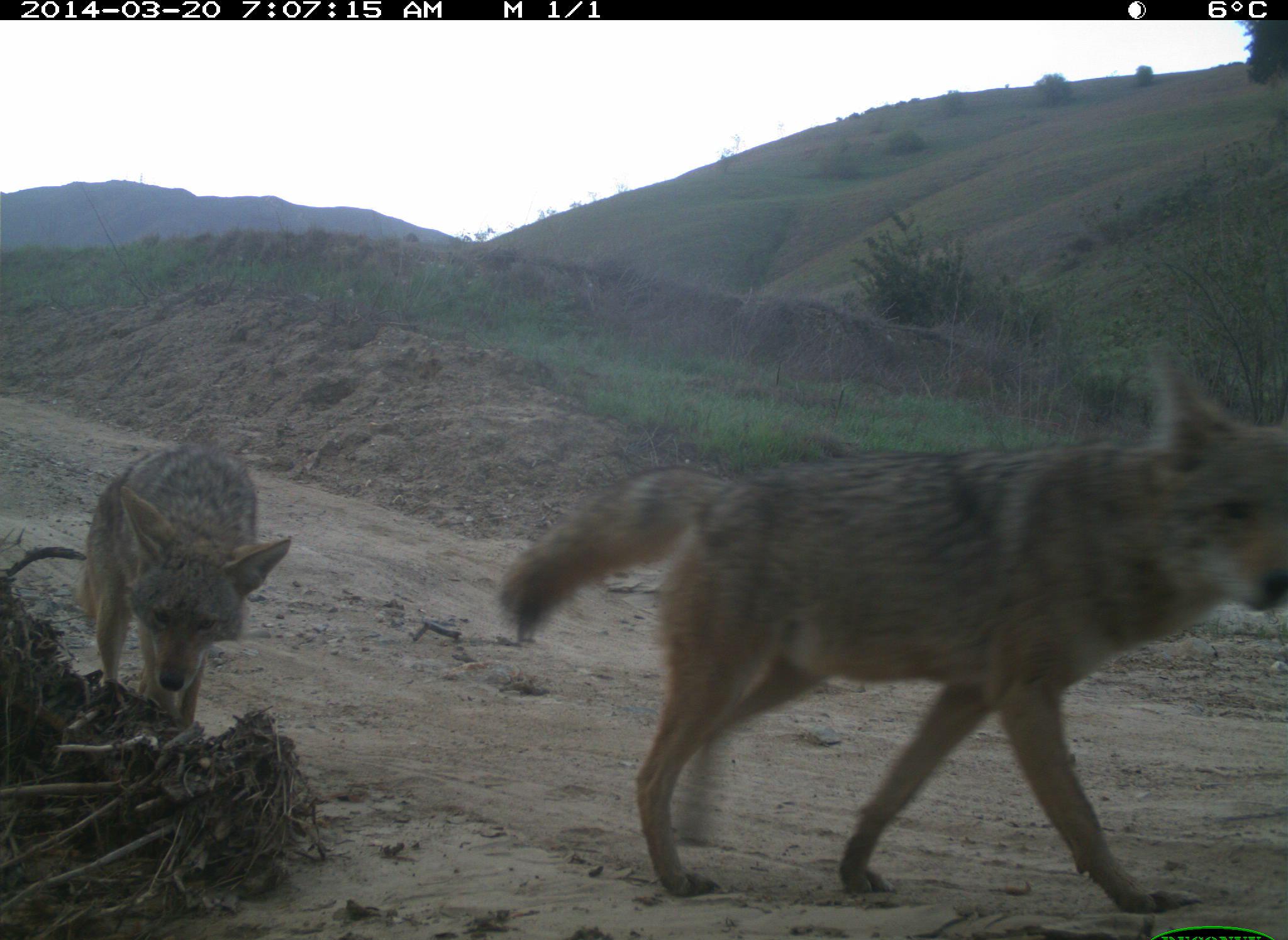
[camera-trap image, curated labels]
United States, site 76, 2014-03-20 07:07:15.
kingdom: Animalia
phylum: Chordata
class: Mammalia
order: Carnivora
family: Canidae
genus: Canis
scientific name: Canis latrans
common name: coyote